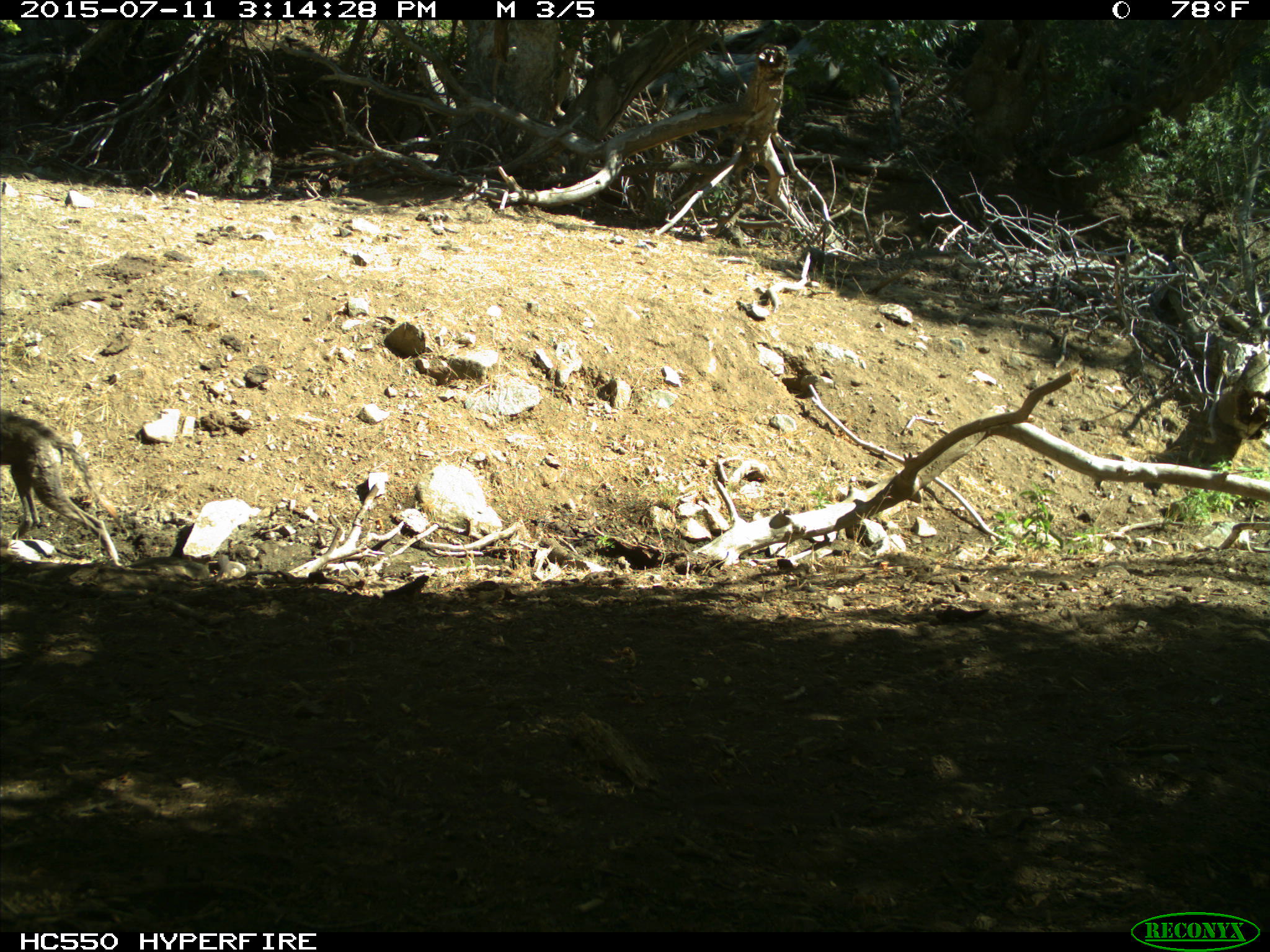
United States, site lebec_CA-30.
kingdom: Animalia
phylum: Chordata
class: Mammalia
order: Carnivora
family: Canidae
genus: Canis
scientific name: Canis latrans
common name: coyote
Canis latrans (coyote).